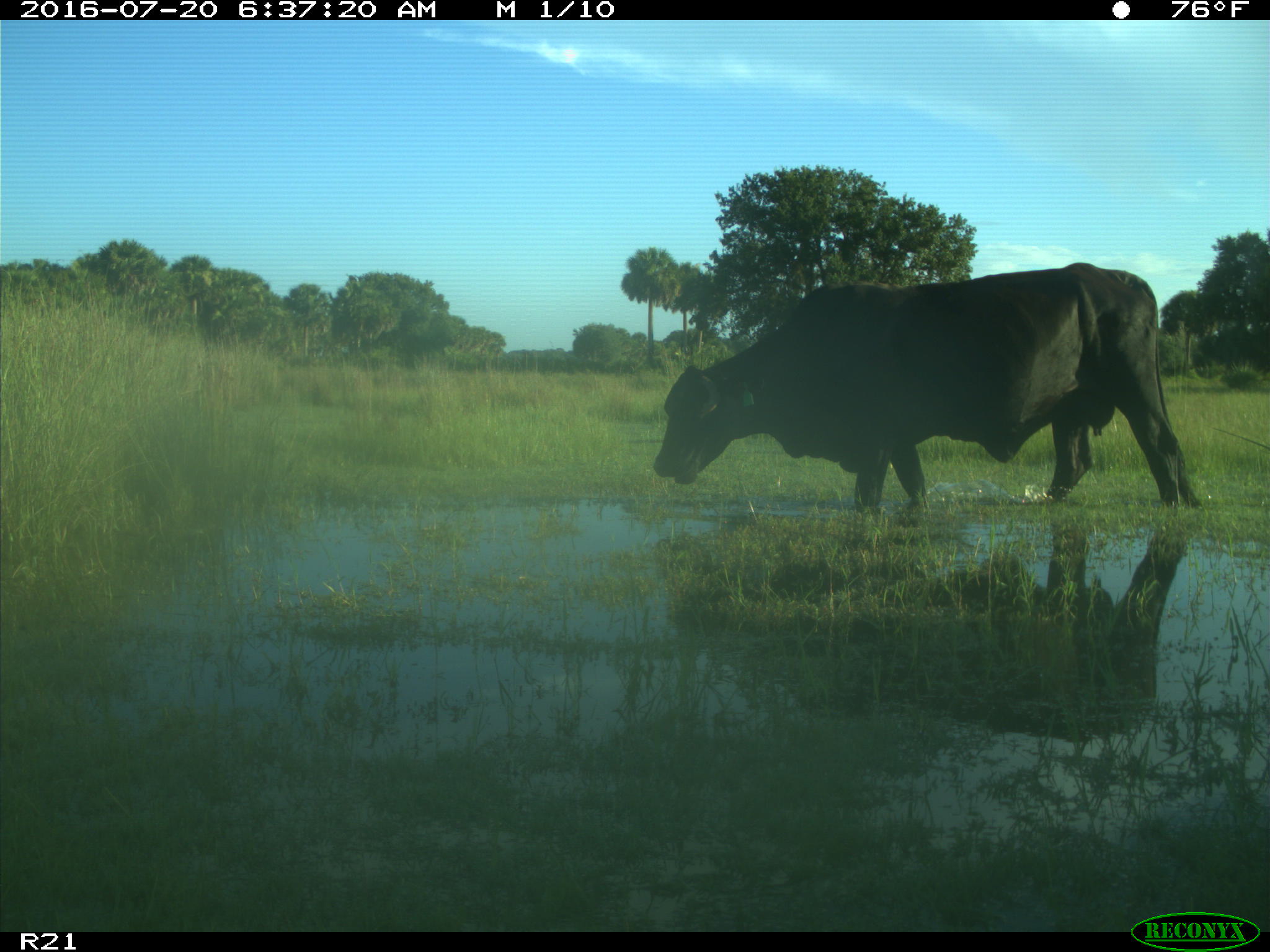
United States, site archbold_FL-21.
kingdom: Animalia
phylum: Chordata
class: Mammalia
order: Artiodactyla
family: Bovidae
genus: Bos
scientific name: Bos taurus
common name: domestic cow